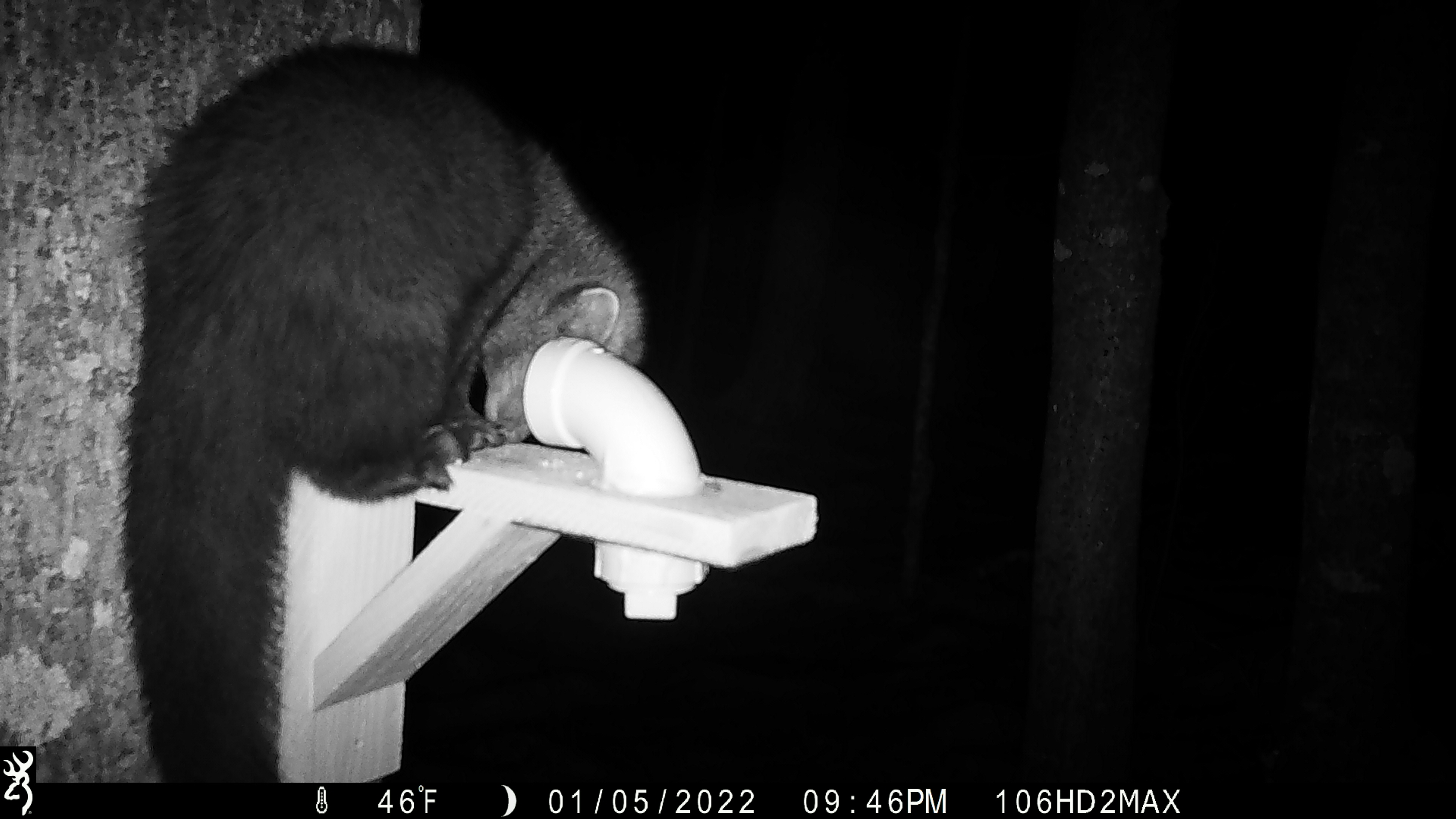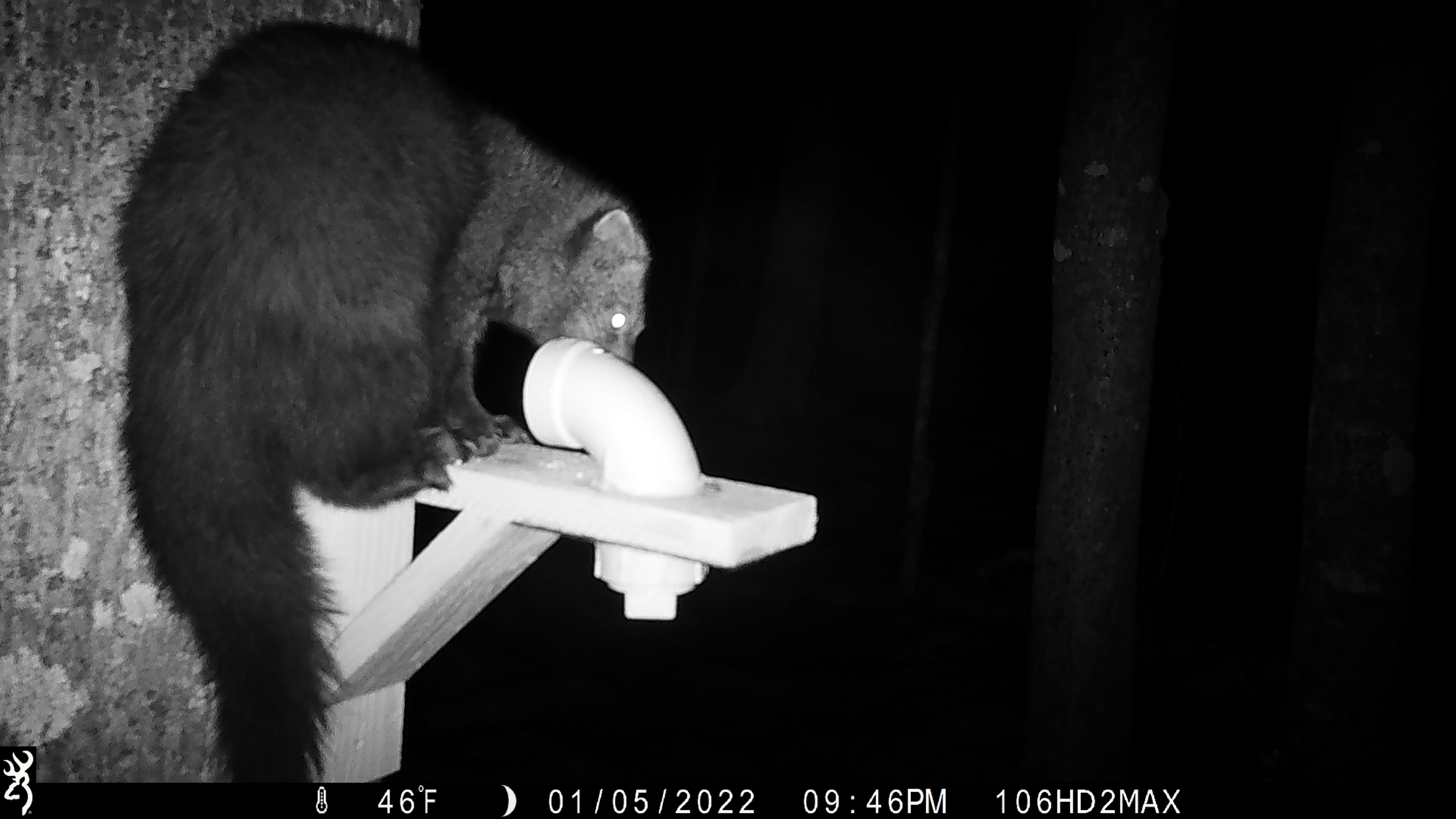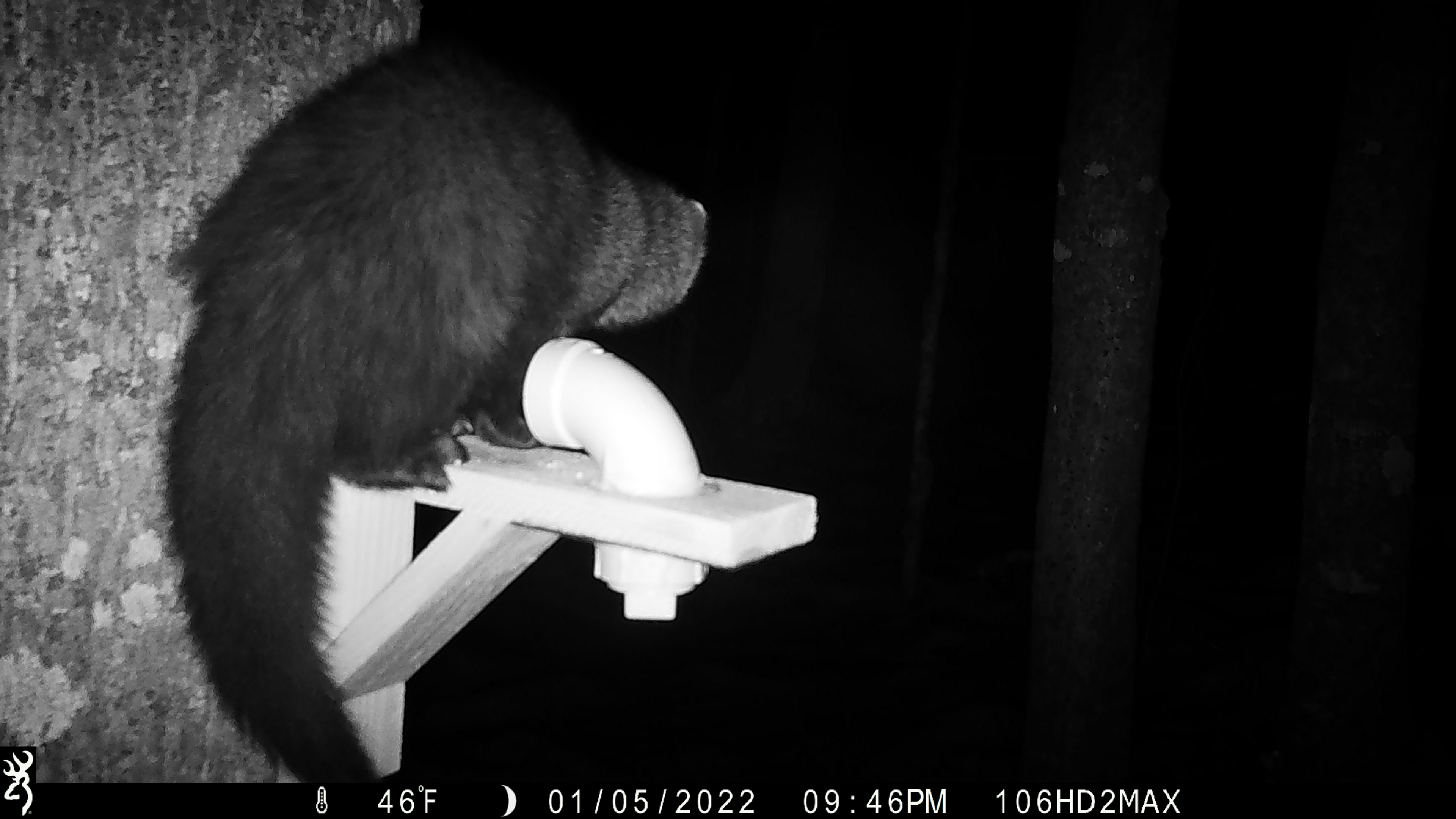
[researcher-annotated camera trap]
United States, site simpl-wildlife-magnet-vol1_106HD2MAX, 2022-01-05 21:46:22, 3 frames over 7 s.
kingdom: Animalia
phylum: Chordata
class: Mammalia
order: Carnivora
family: Mustelidae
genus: Pekania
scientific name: Pekania pennanti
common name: fisher